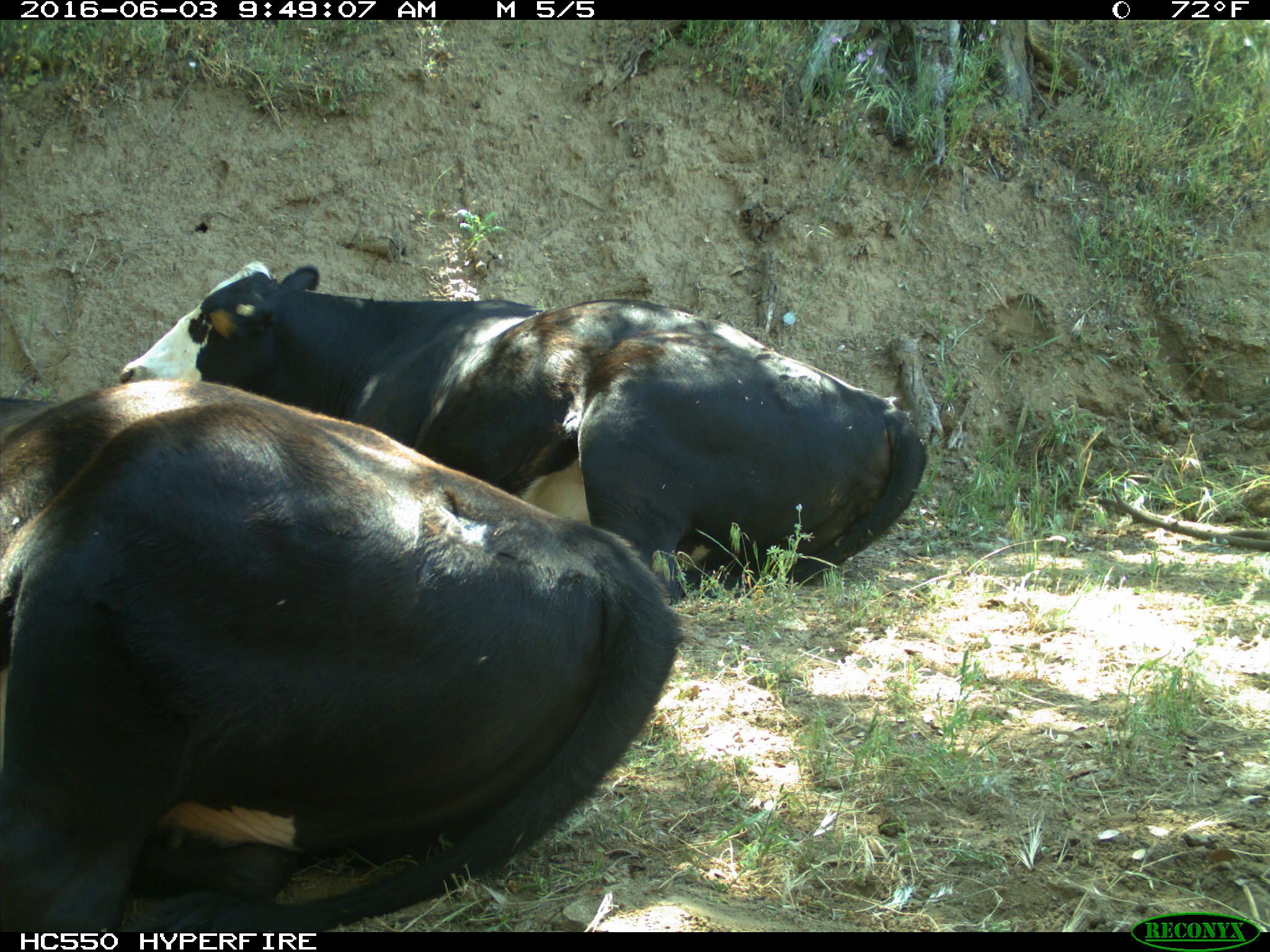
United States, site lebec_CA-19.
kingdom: Animalia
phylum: Chordata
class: Mammalia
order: Artiodactyla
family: Bovidae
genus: Bos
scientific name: Bos taurus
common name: domestic cow